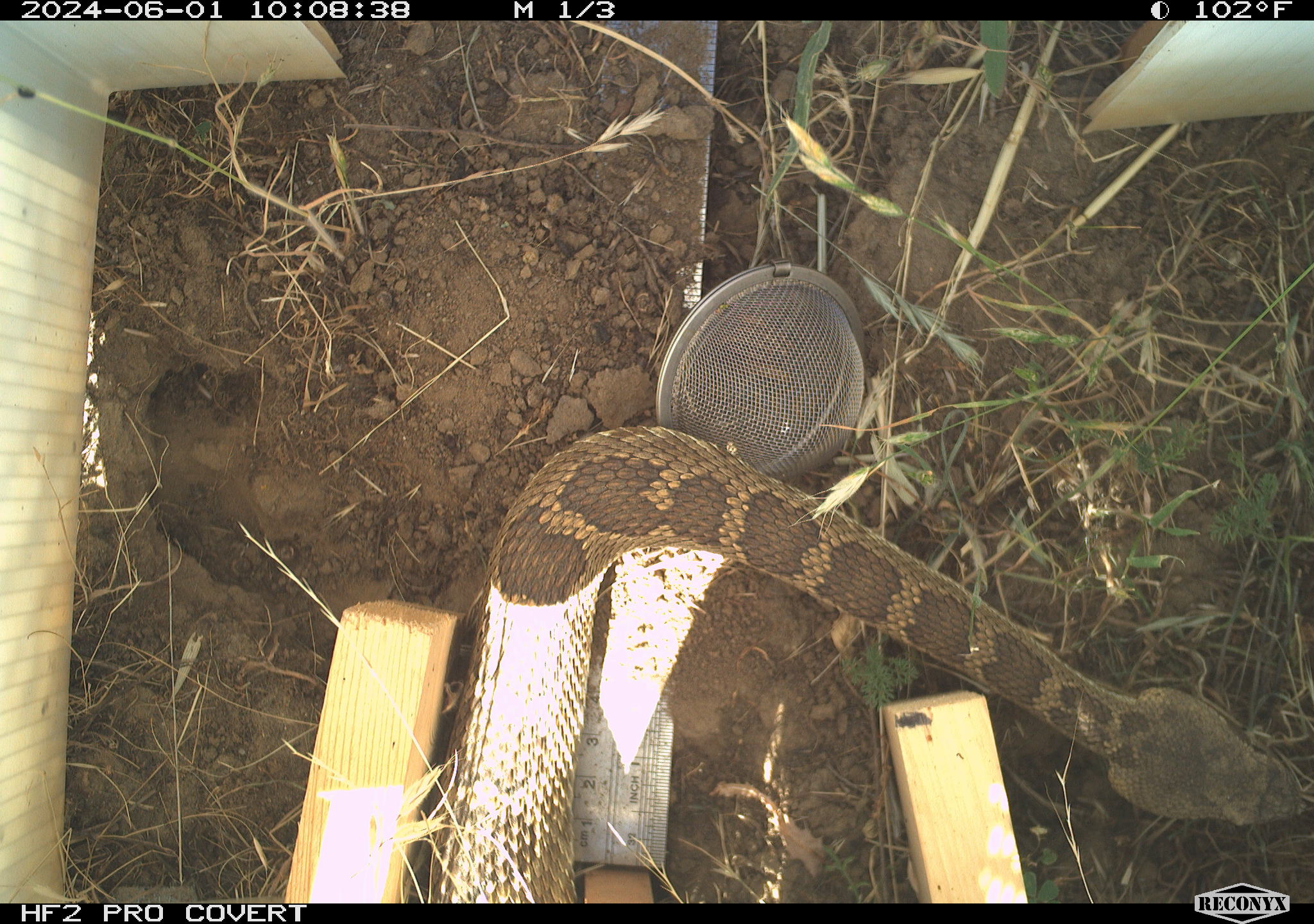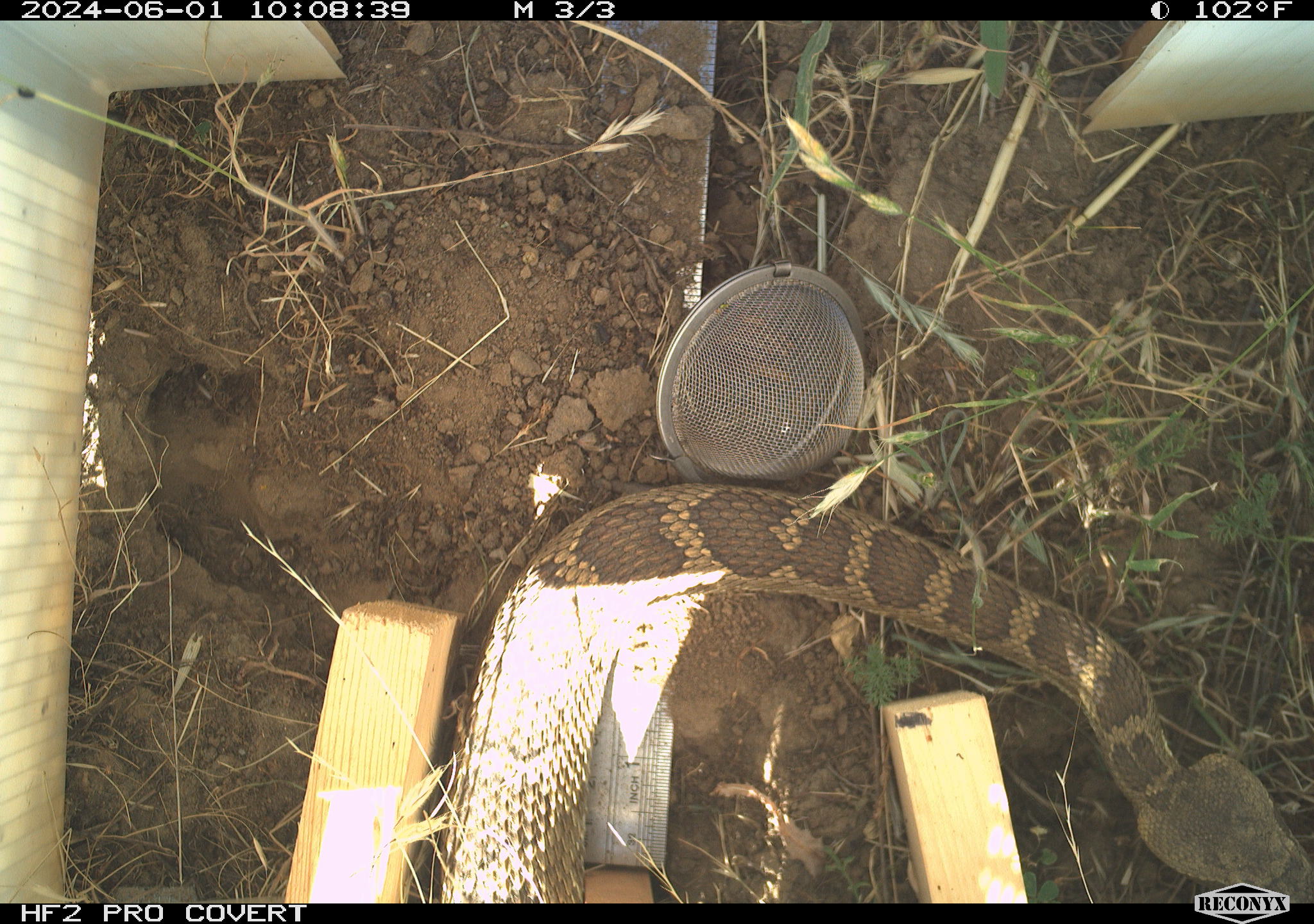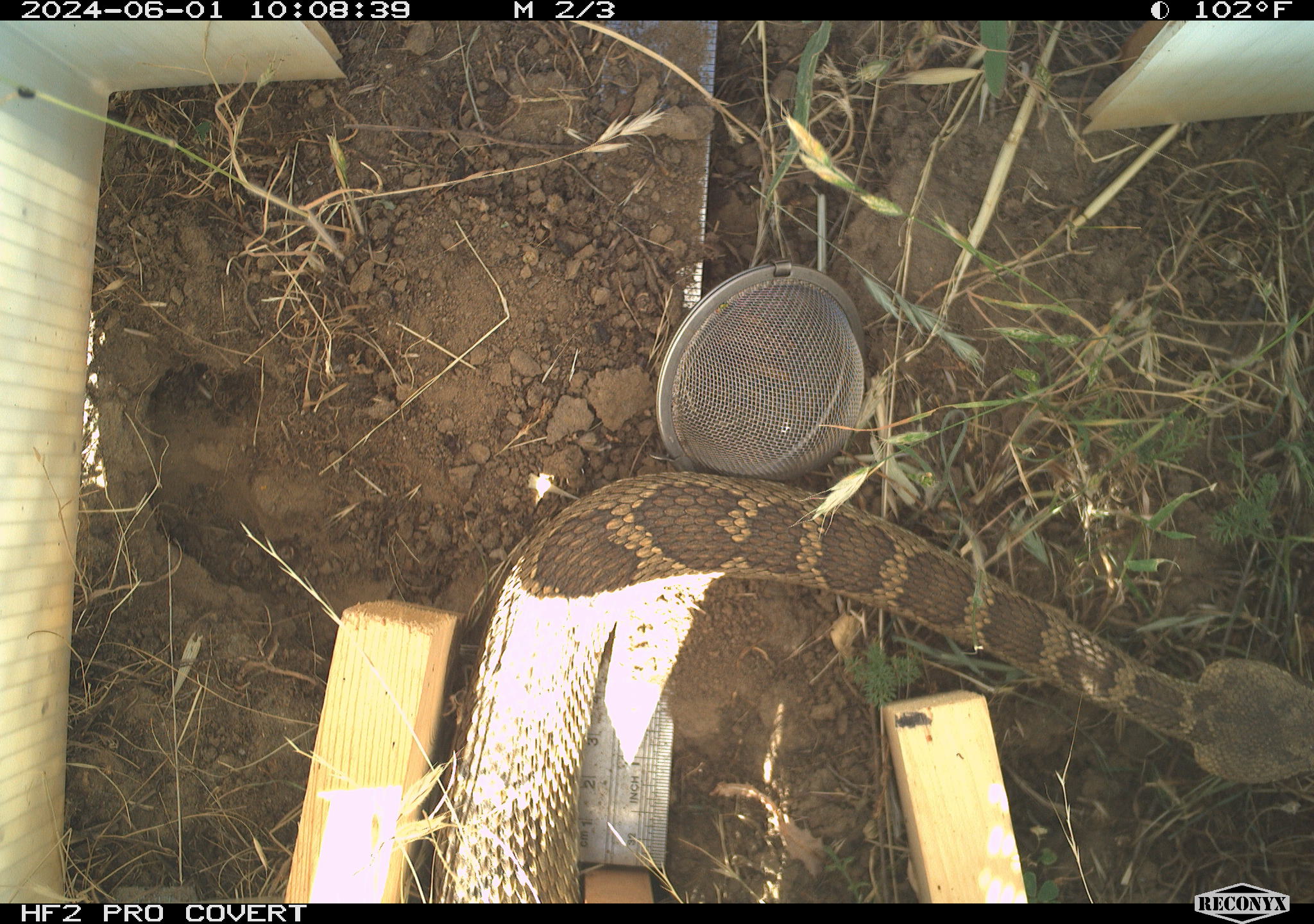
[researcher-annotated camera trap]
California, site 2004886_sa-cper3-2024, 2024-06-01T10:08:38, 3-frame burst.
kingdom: Animalia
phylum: Chordata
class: Reptilia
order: Squamata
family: Viperidae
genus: Crotalus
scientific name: Crotalus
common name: rattlers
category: crotalus species